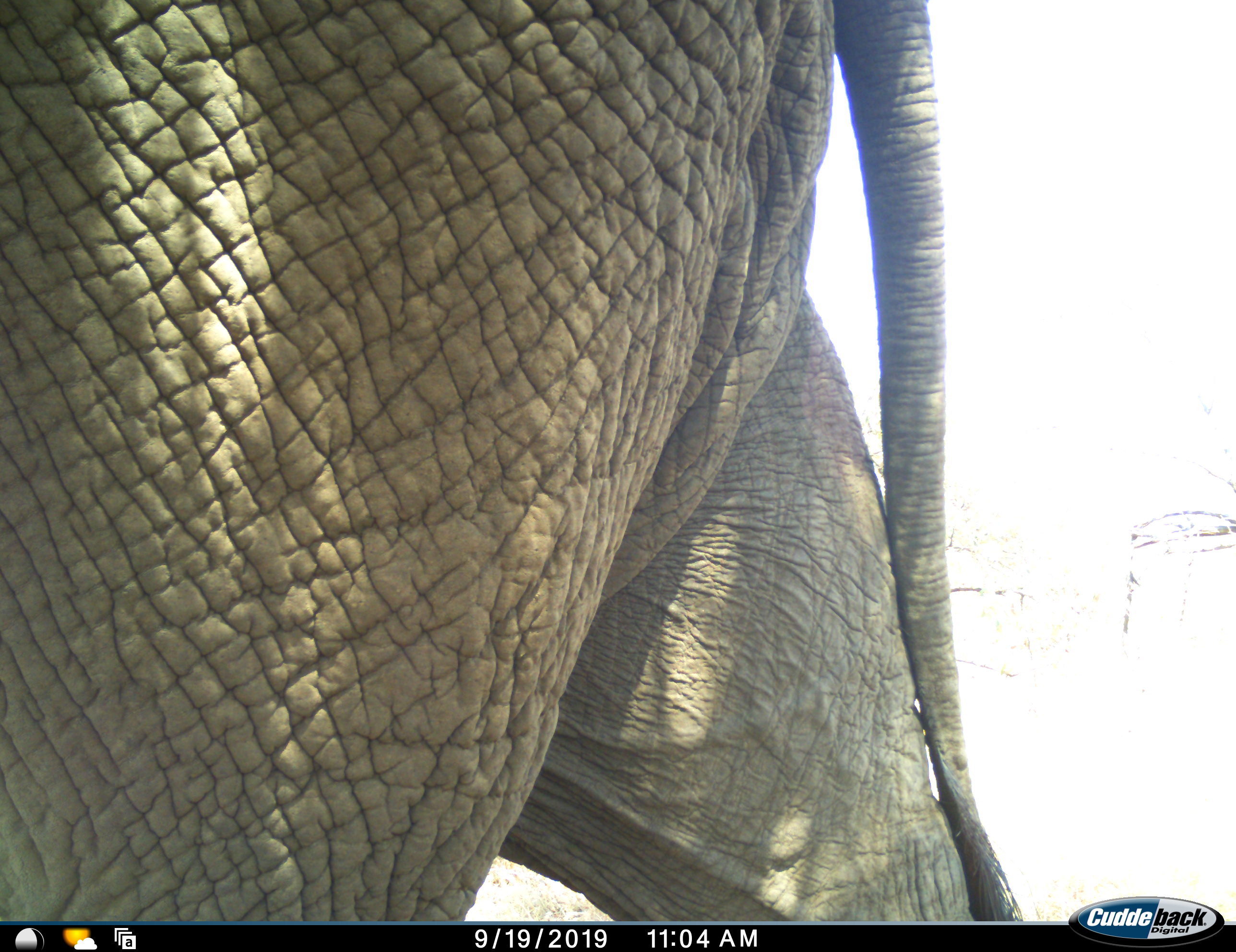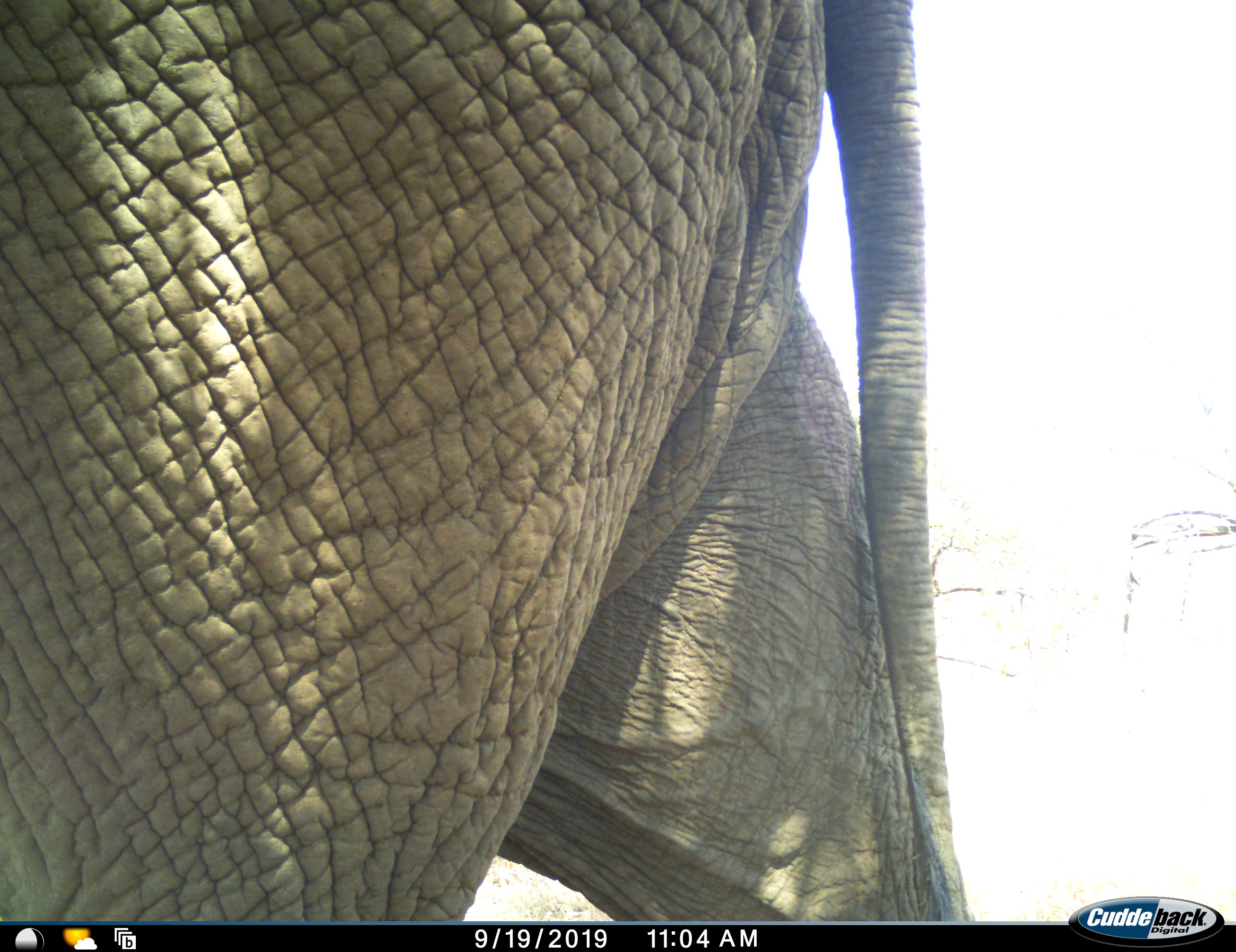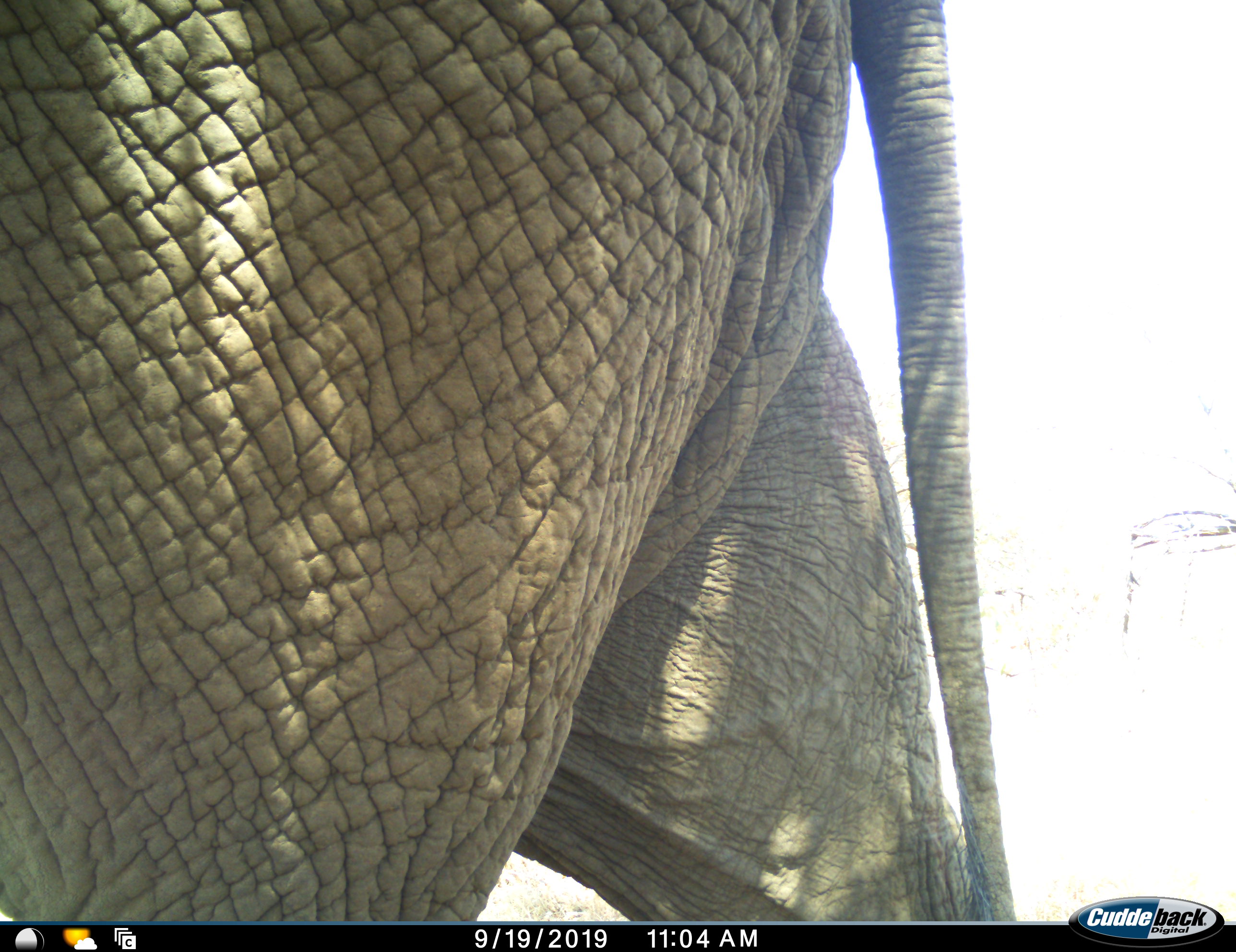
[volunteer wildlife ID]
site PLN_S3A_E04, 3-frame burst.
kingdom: Animalia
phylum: Chordata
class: Mammalia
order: Proboscidea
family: Elephantidae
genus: Loxodonta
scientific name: Loxodonta africana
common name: african bush elephant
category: elephant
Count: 1.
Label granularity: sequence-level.